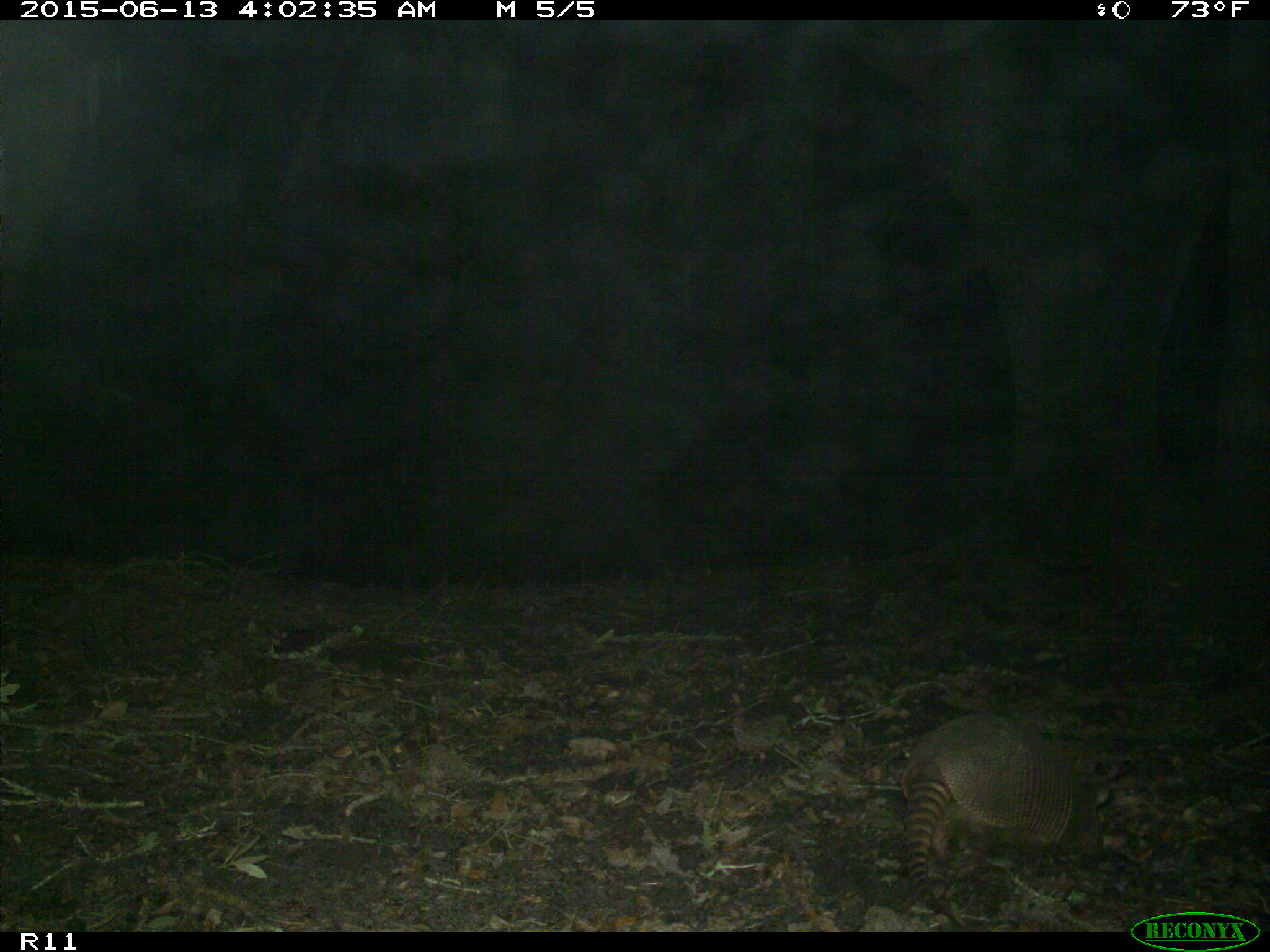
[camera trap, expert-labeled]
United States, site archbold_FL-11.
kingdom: Animalia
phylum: Chordata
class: Mammalia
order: Cingulata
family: Dasypodidae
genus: Dasypus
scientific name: Dasypus novemcinctus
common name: nine-banded armadillo